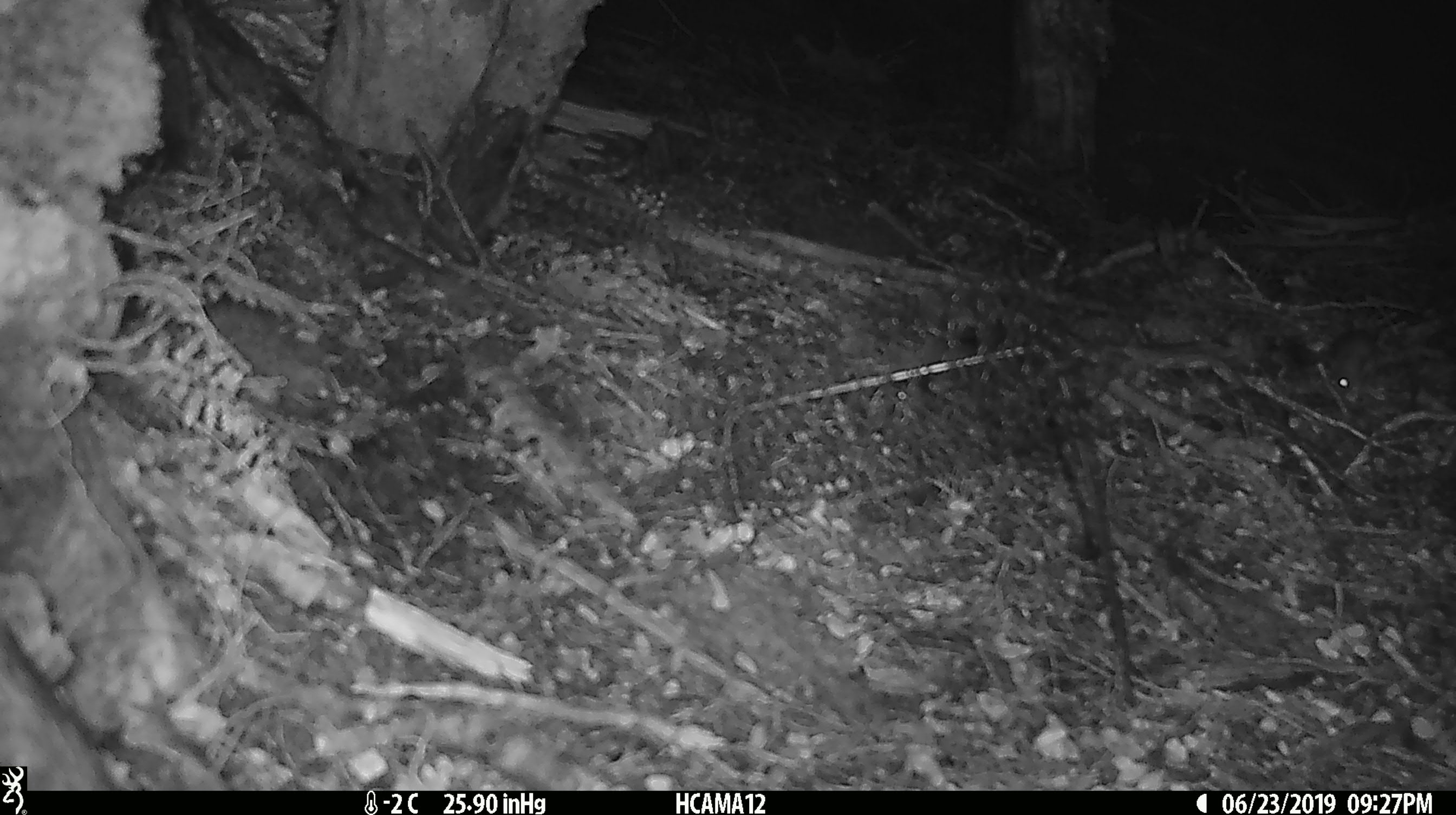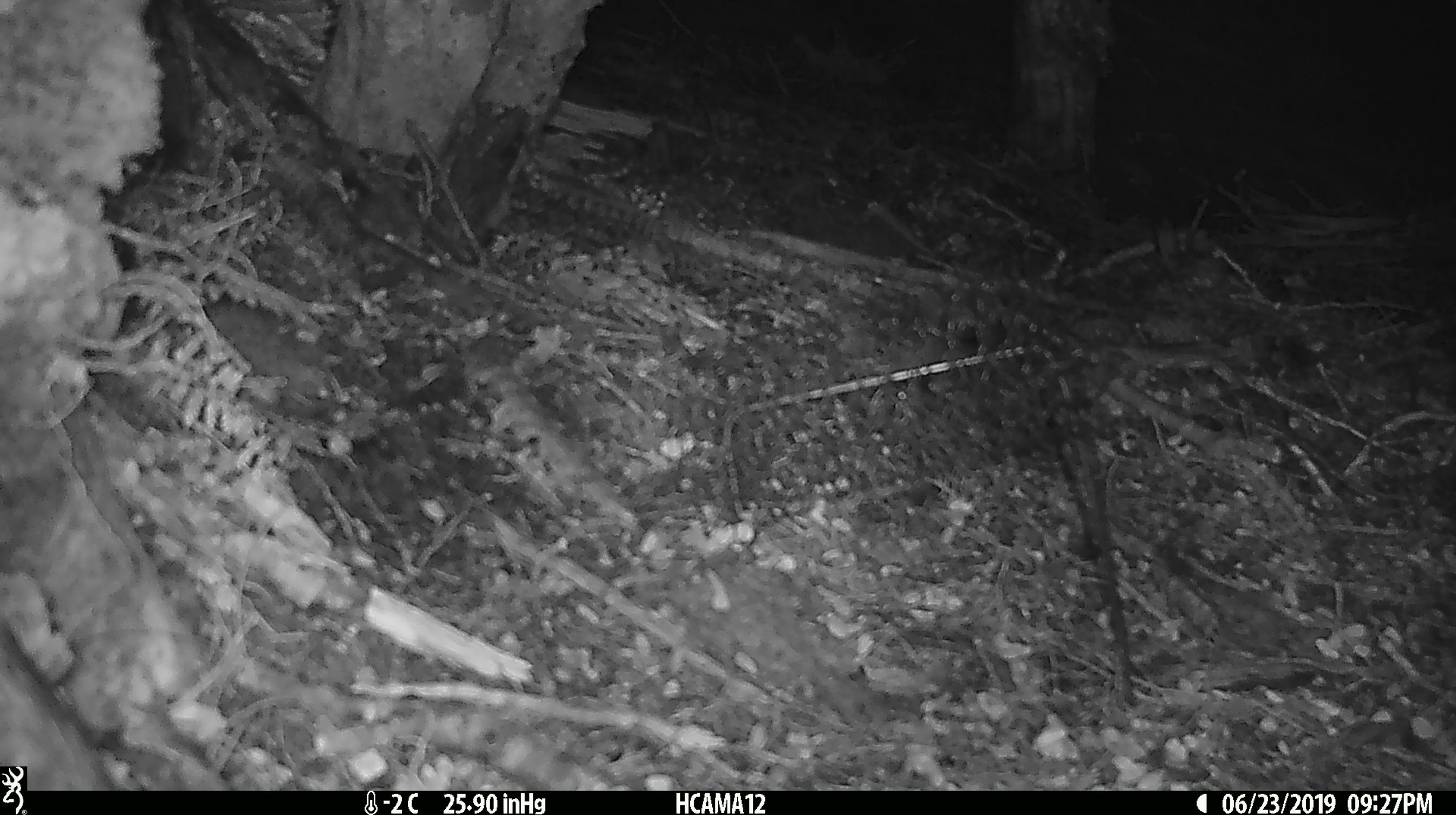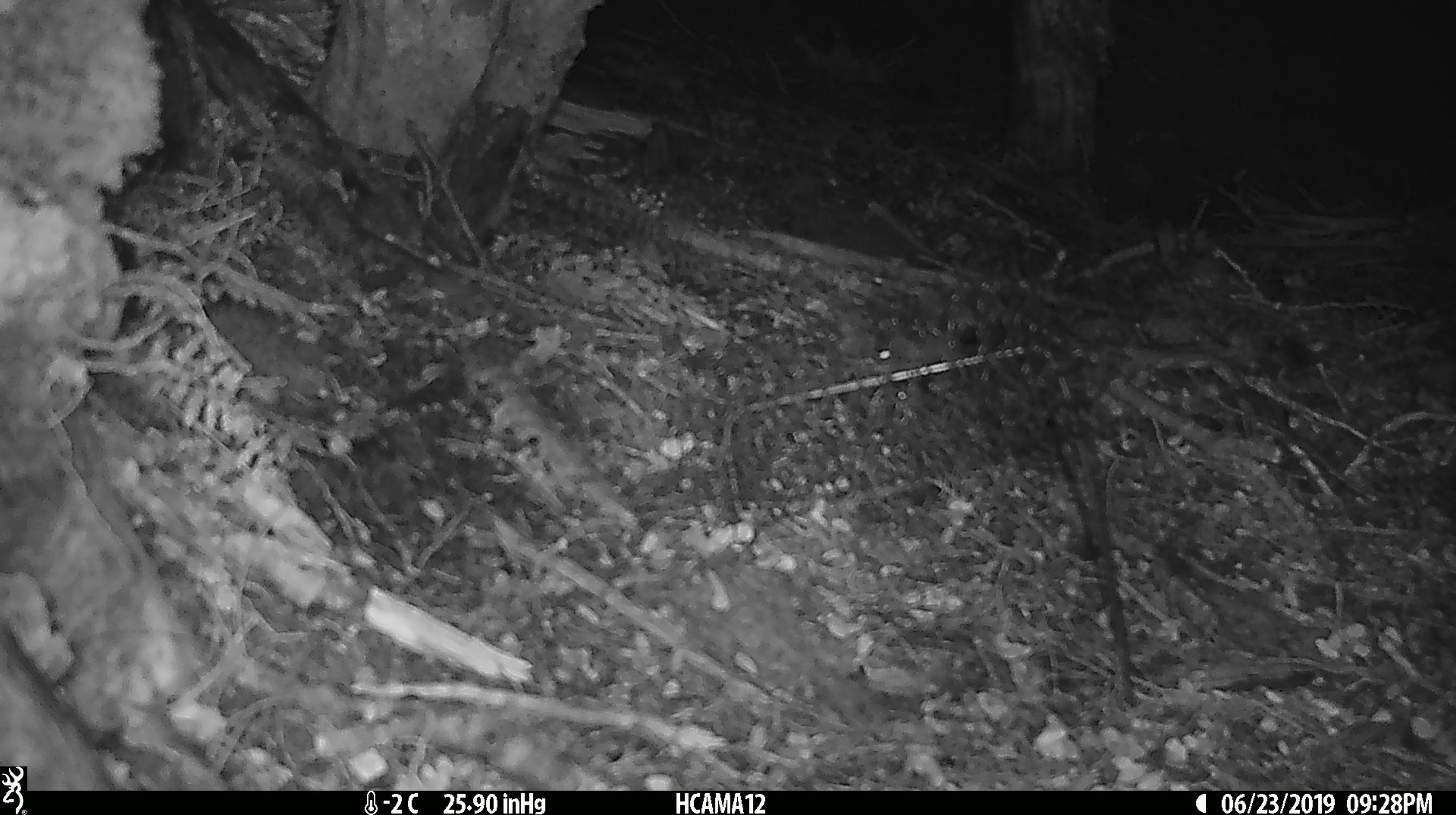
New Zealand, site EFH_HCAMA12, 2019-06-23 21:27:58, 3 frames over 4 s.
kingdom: Animalia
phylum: Chordata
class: Mammalia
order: Rodentia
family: Muridae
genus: Mus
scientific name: Mus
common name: mouse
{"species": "mouse (Mus)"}